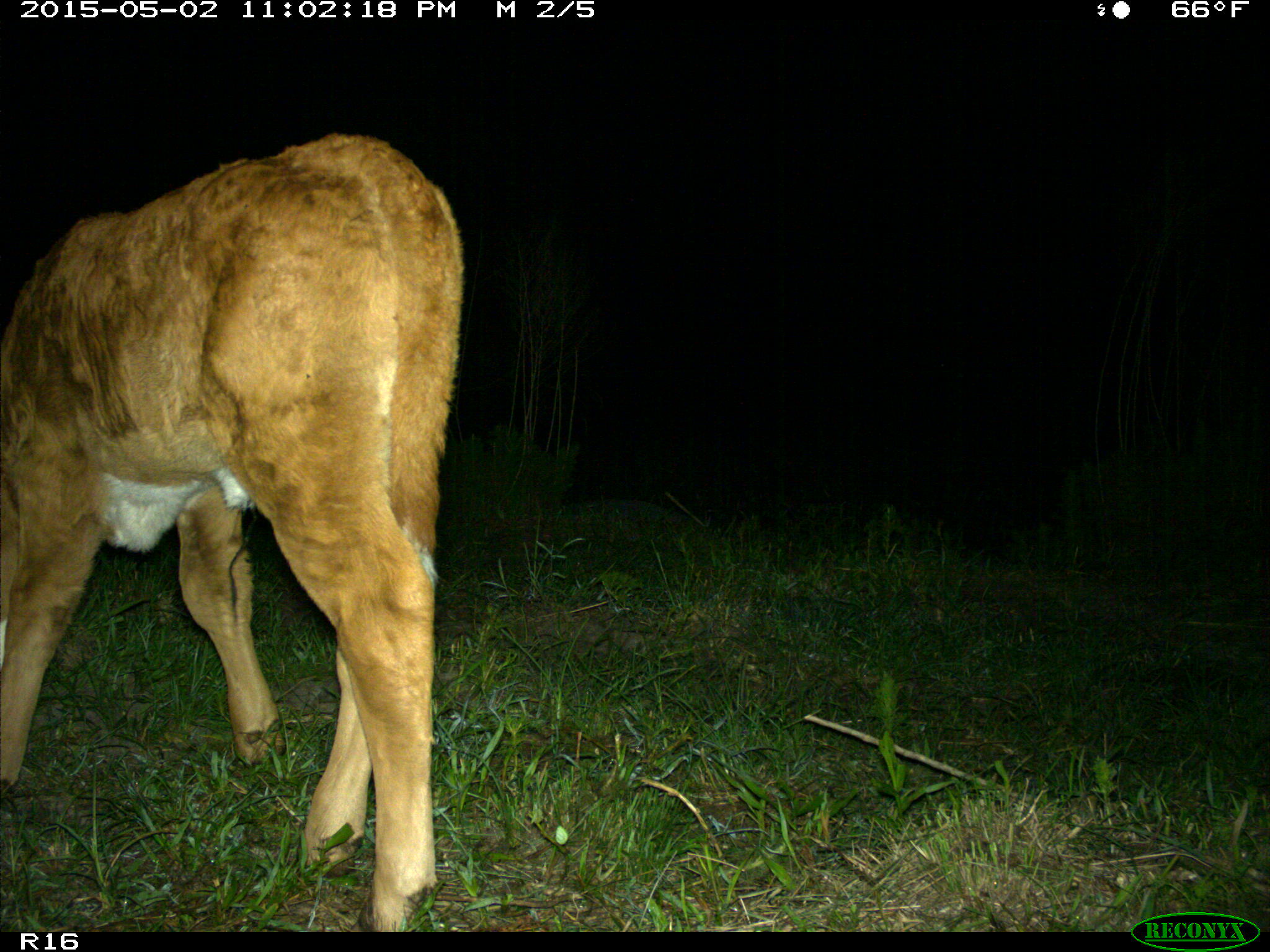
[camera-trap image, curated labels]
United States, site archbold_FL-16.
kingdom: Animalia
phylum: Chordata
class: Mammalia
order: Artiodactyla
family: Bovidae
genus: Bos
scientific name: Bos taurus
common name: domestic cow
Bos taurus (domestic cow).